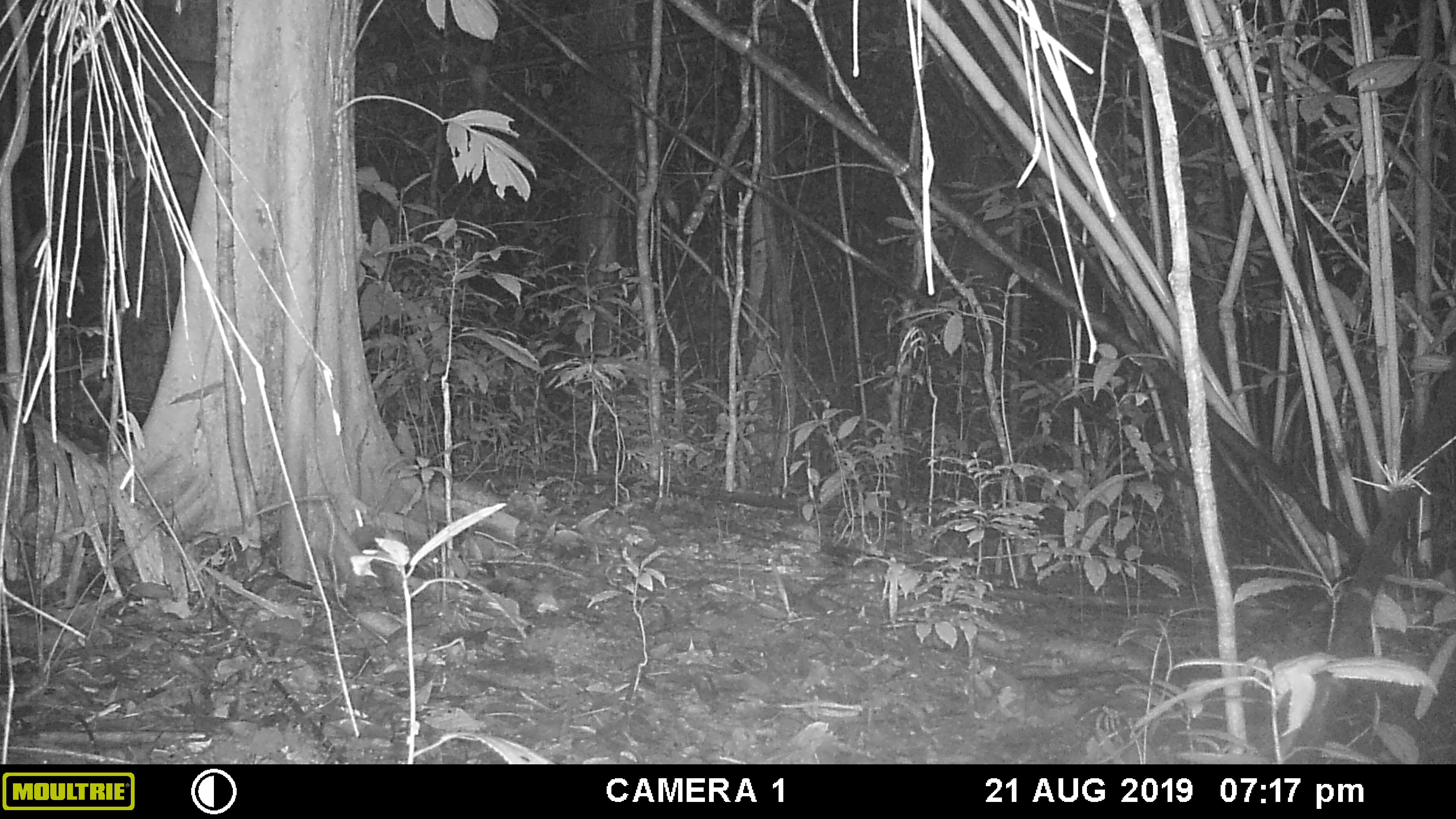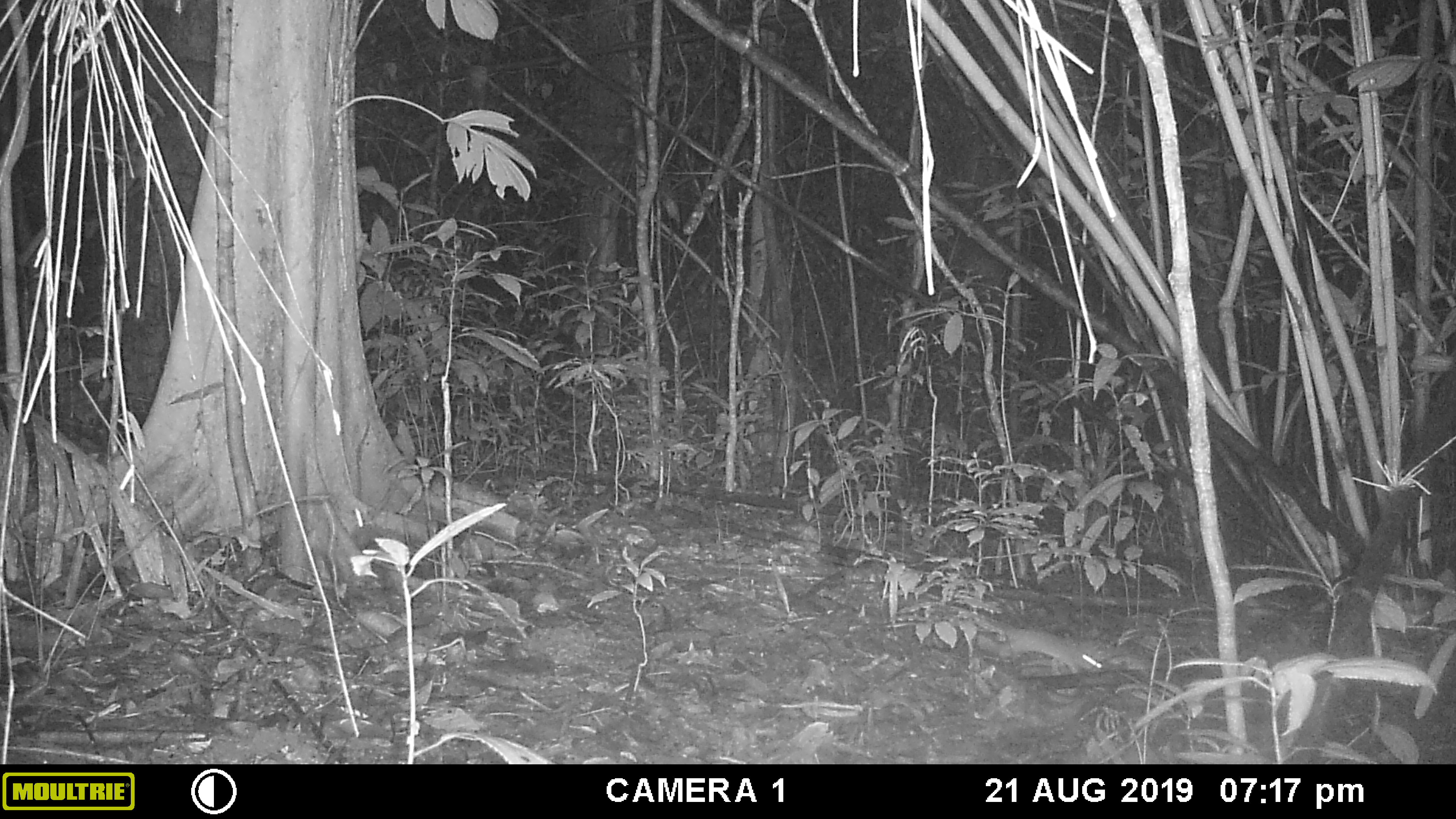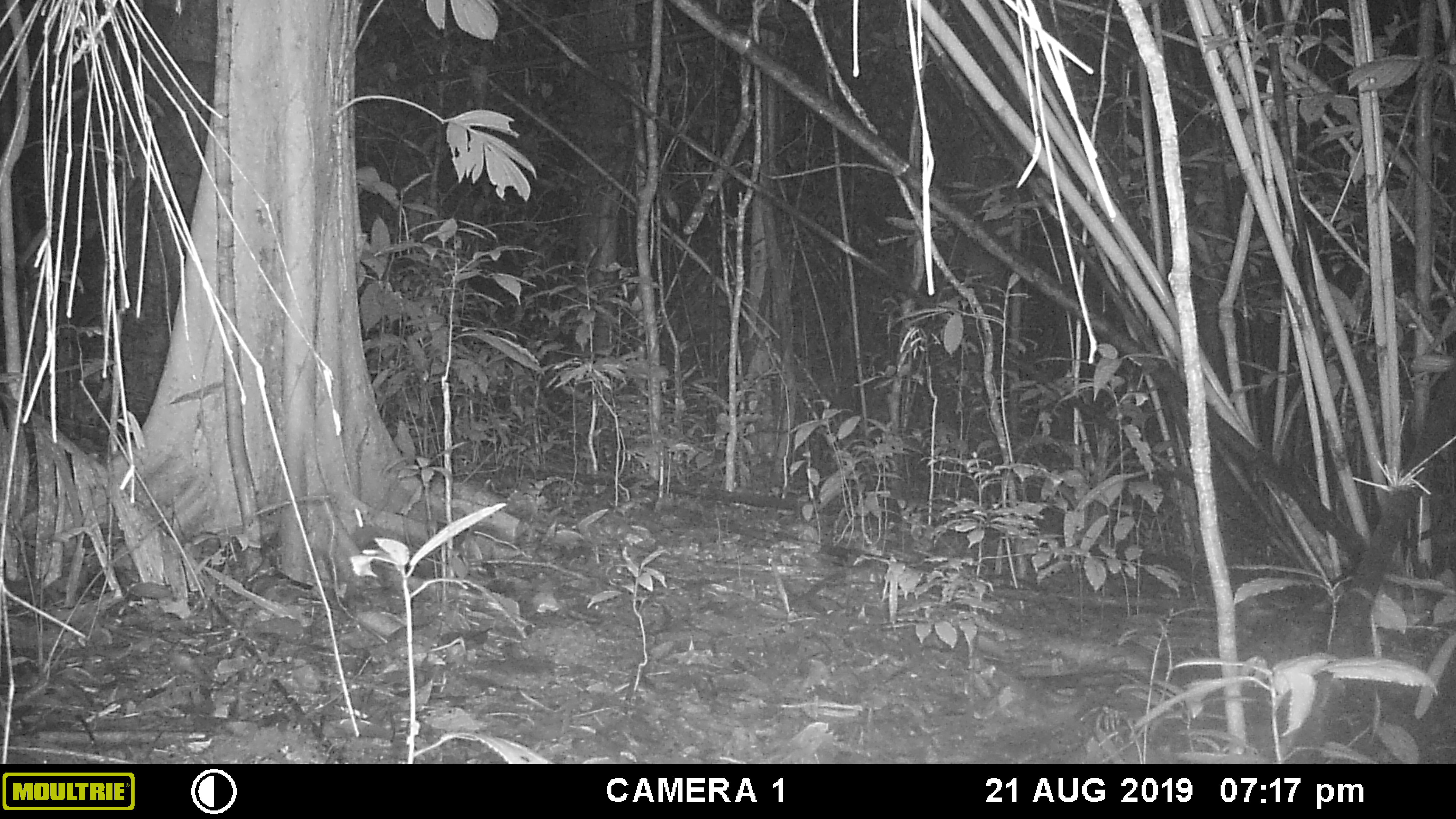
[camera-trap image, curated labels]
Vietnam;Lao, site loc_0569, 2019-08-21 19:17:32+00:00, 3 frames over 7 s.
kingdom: Animalia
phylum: Chordata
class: Mammalia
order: Rodentia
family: Muridae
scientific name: Muridae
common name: old-world mice and rats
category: unidentified murid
Unidentified murid (old-world mice and rats) (Muridae). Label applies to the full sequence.